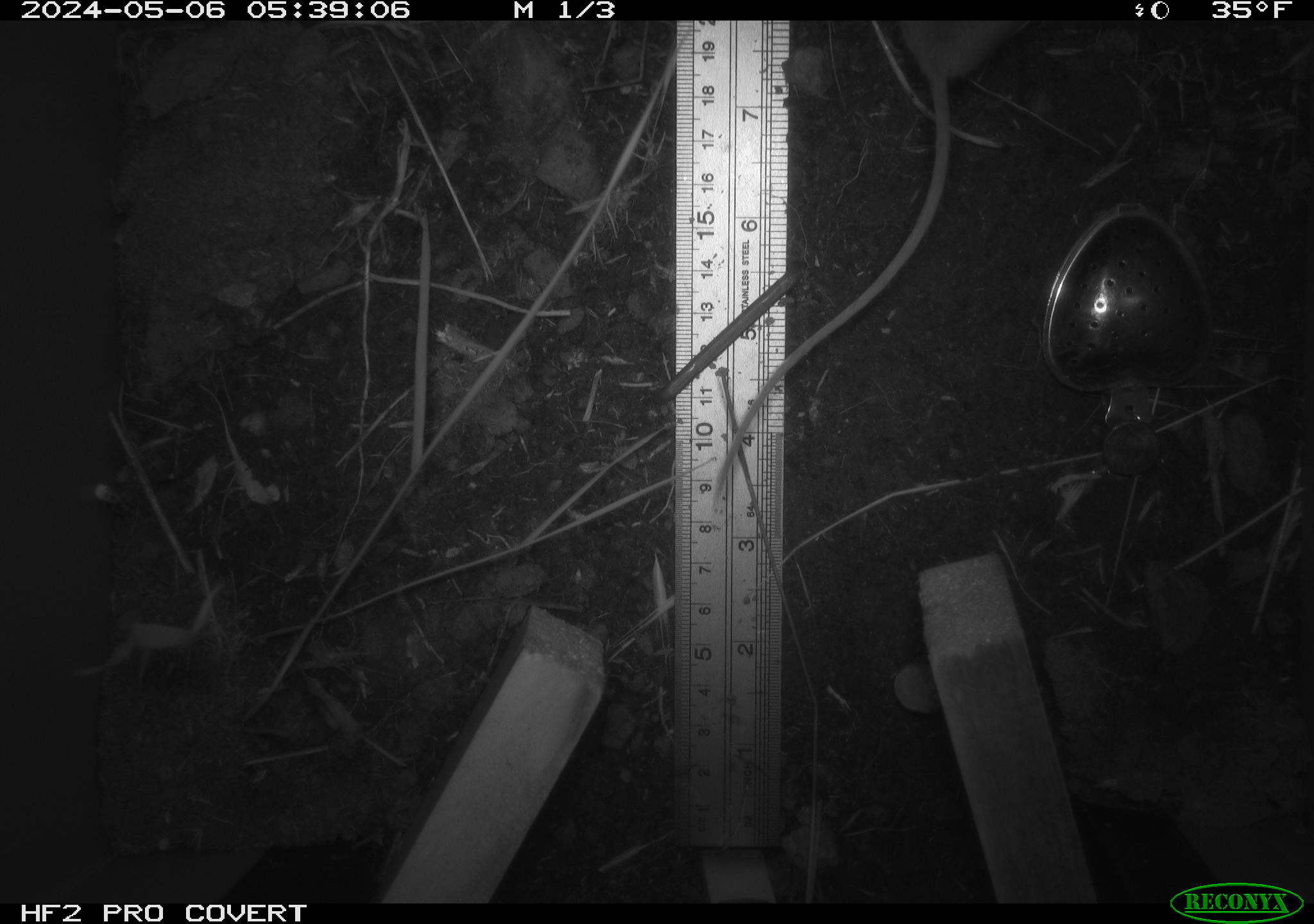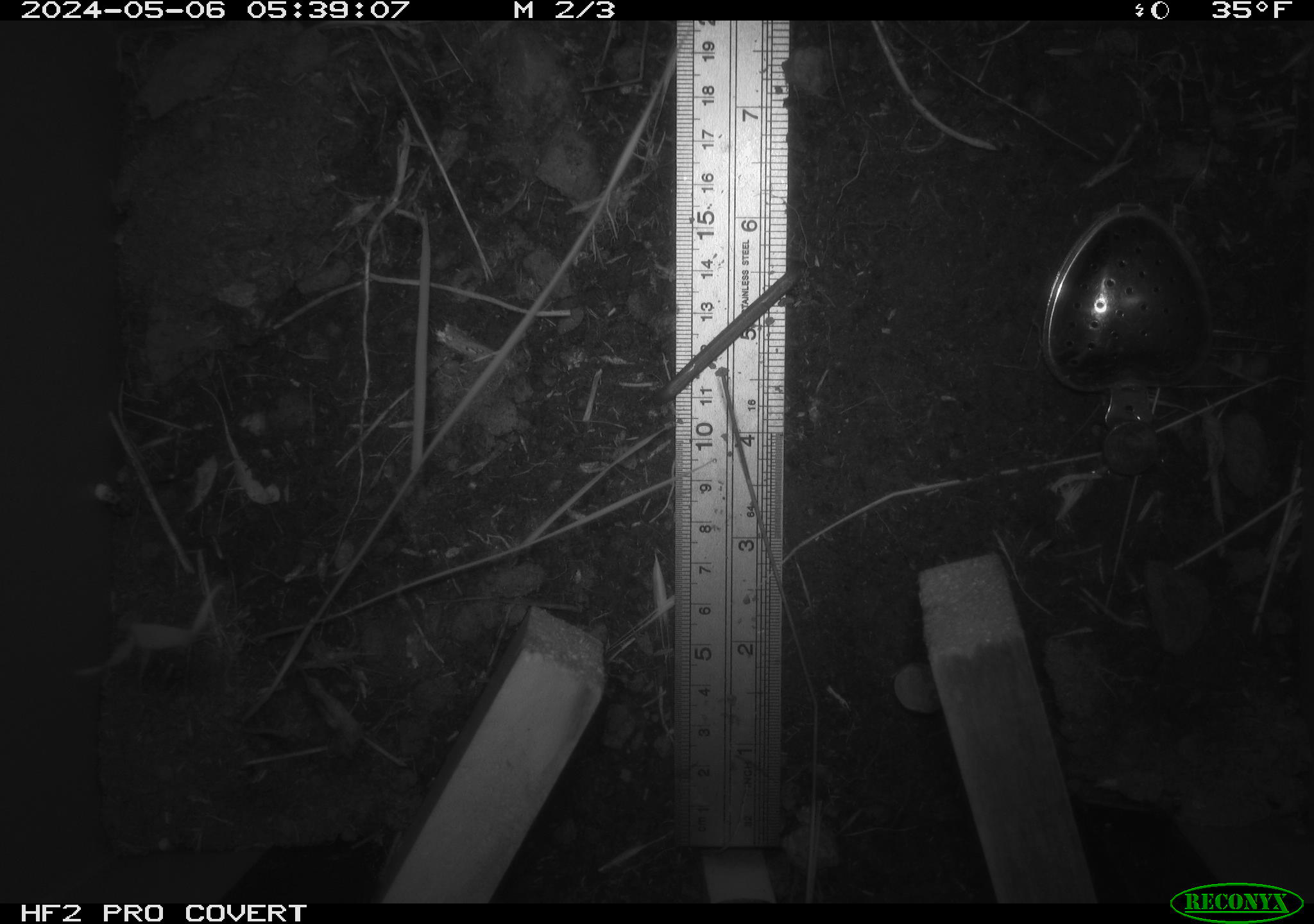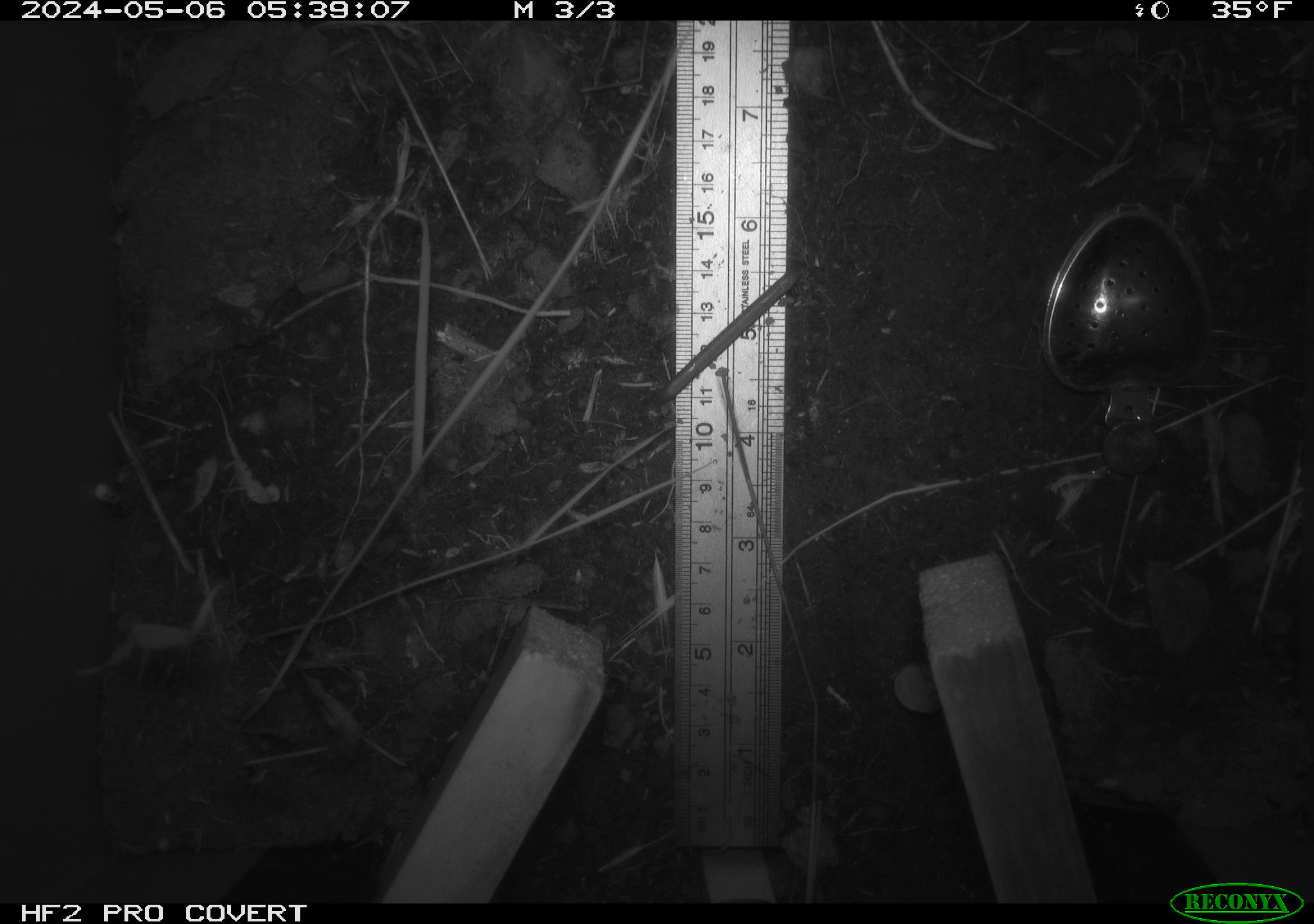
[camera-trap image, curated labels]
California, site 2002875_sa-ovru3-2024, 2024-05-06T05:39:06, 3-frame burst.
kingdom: Animalia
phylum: Chordata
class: Mammalia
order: Rodentia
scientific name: Rodentia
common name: rodent